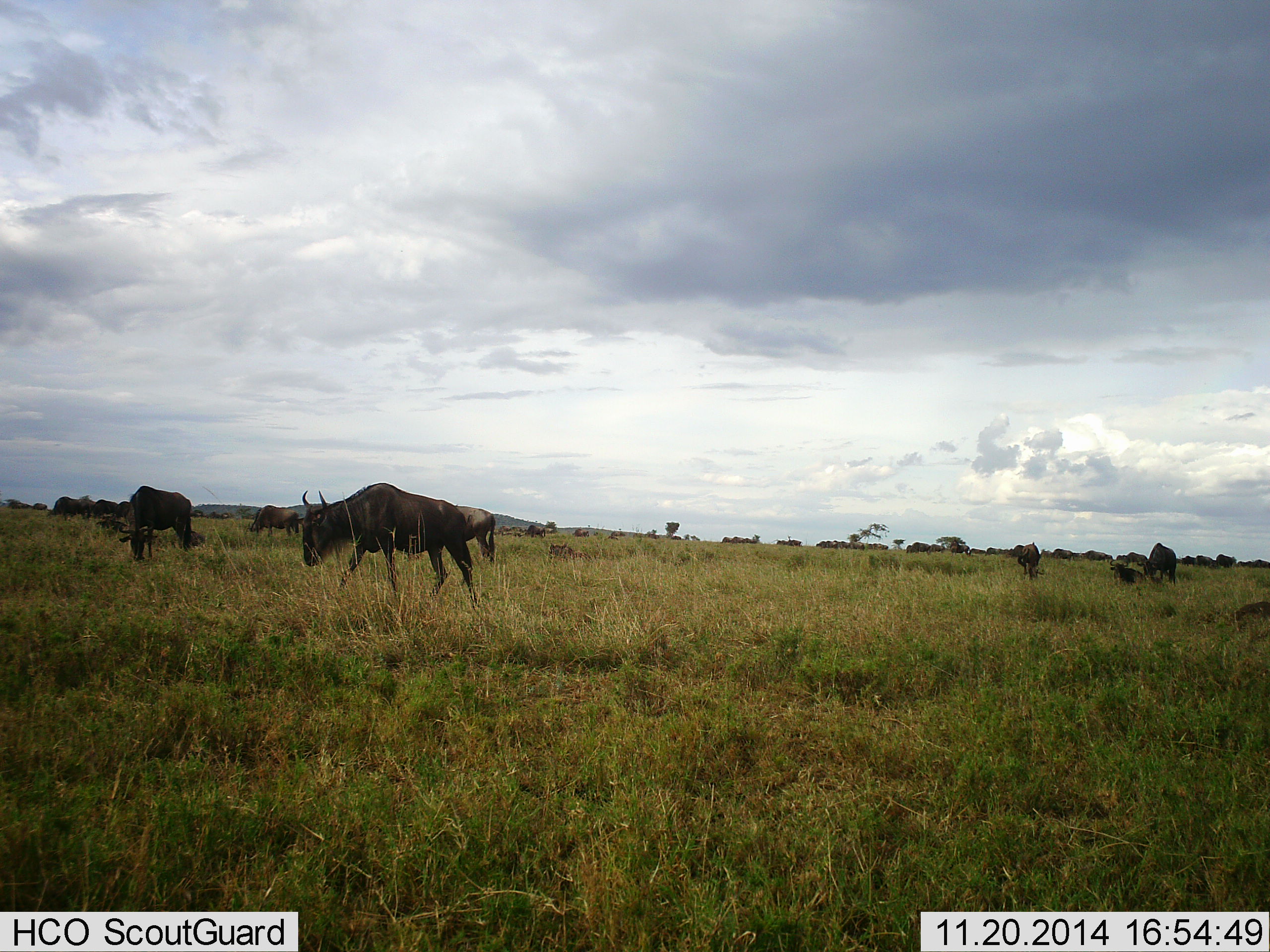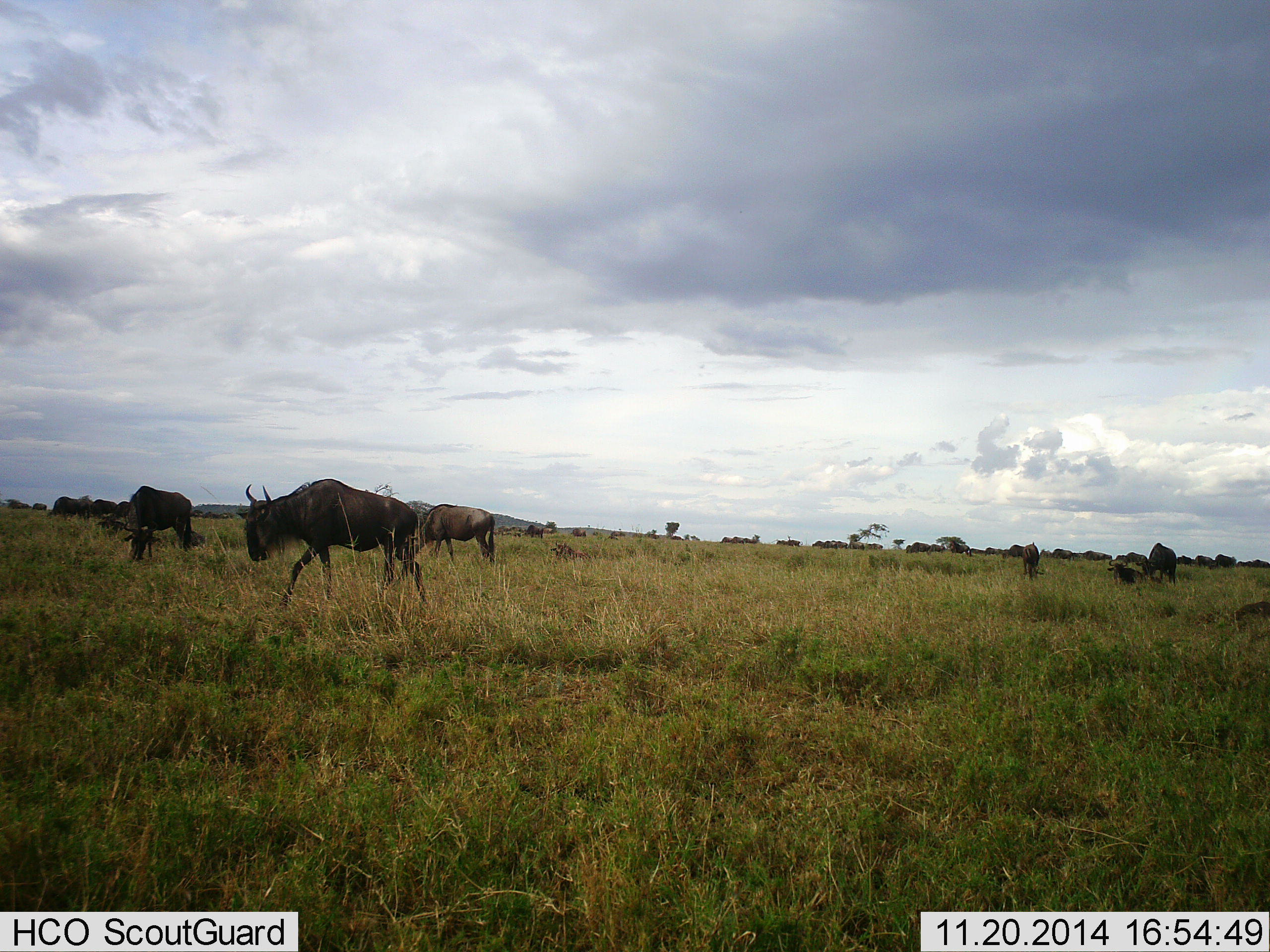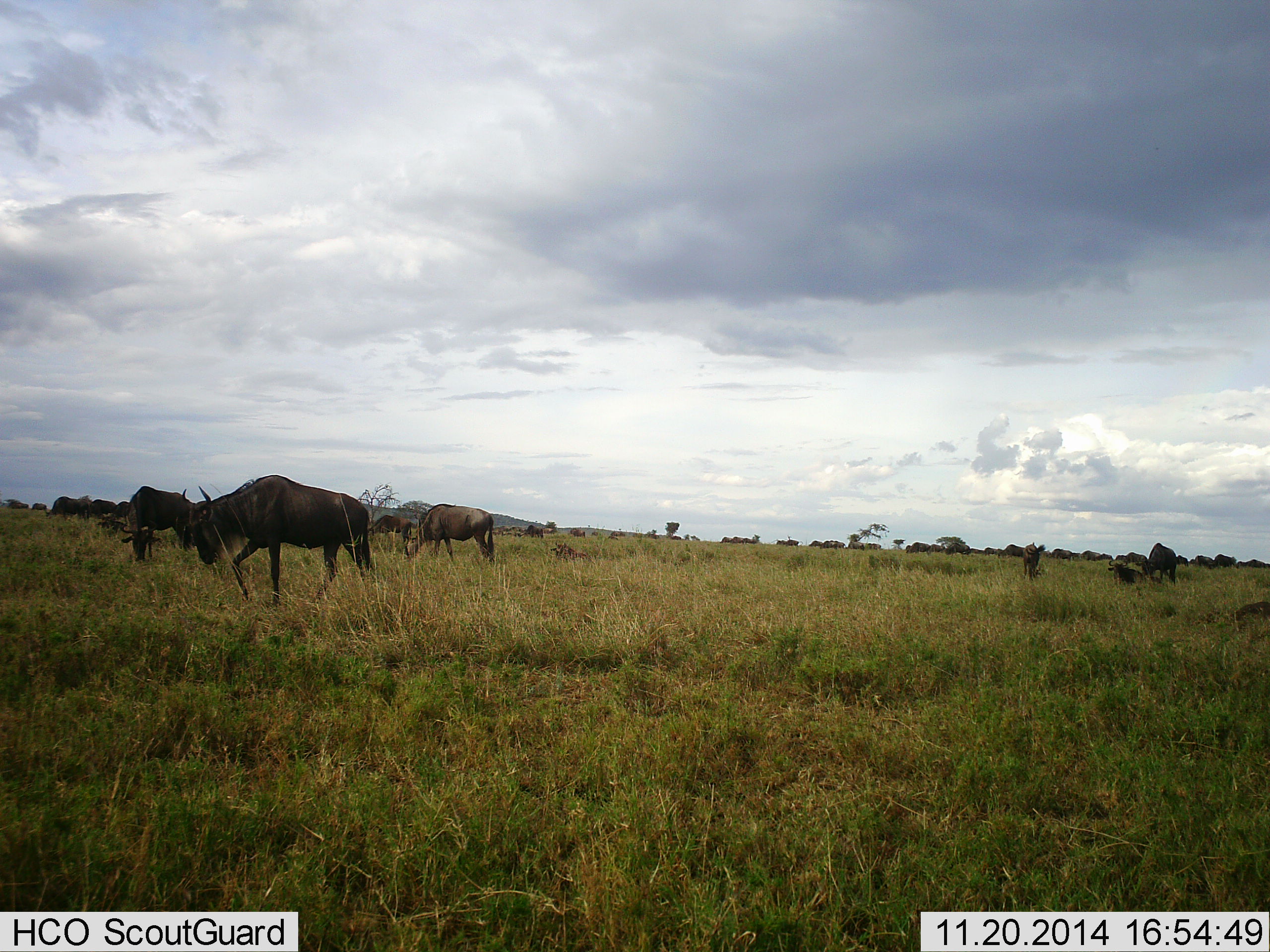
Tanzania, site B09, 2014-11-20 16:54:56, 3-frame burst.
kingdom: Animalia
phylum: Chordata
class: Mammalia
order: Artiodactyla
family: Bovidae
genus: Connochaetes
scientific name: Connochaetes taurinus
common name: blue wildebeest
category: wildebeest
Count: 11-50.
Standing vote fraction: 20%.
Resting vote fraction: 30%.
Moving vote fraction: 80%.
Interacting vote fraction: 10%.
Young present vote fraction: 0%.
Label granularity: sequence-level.